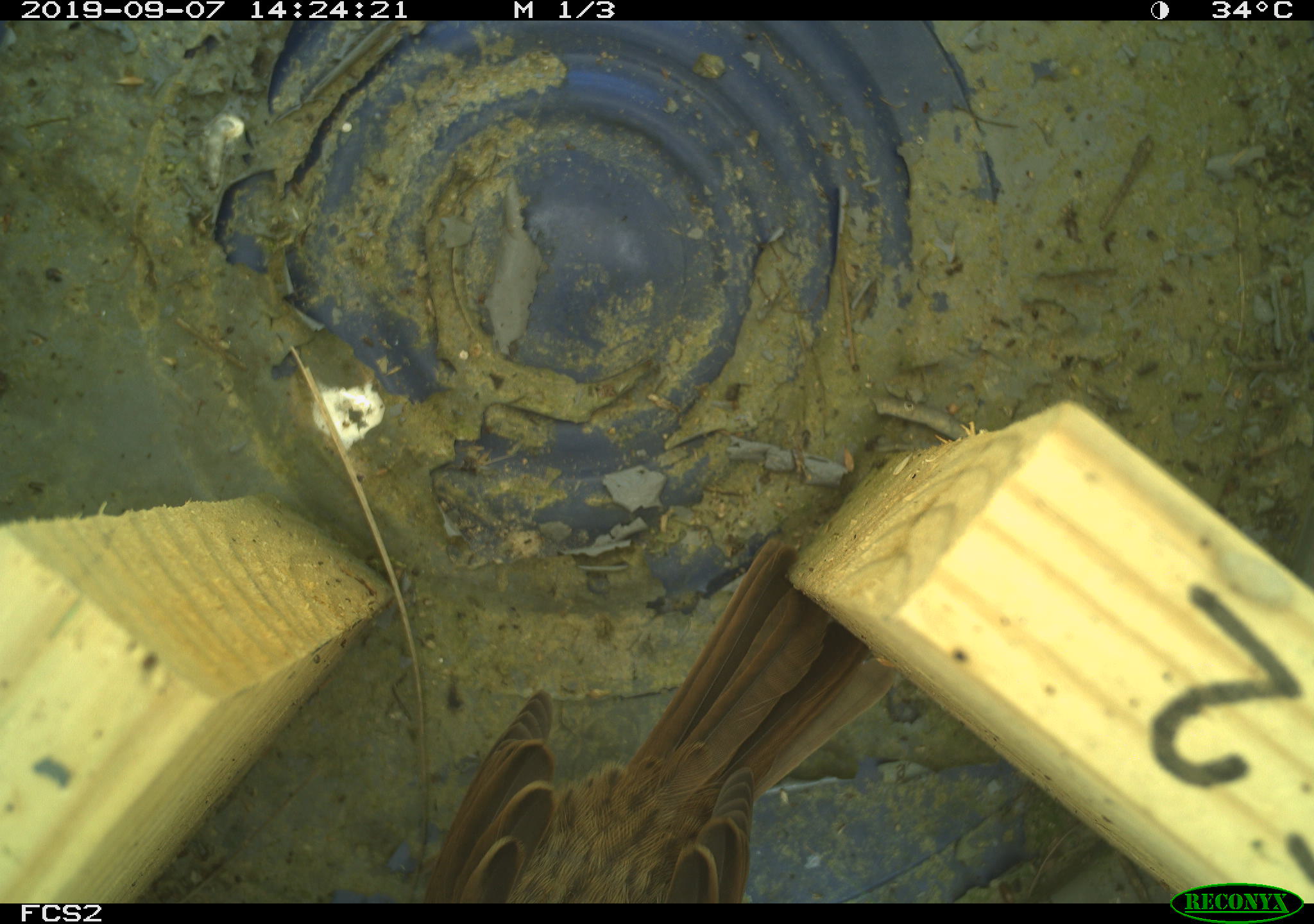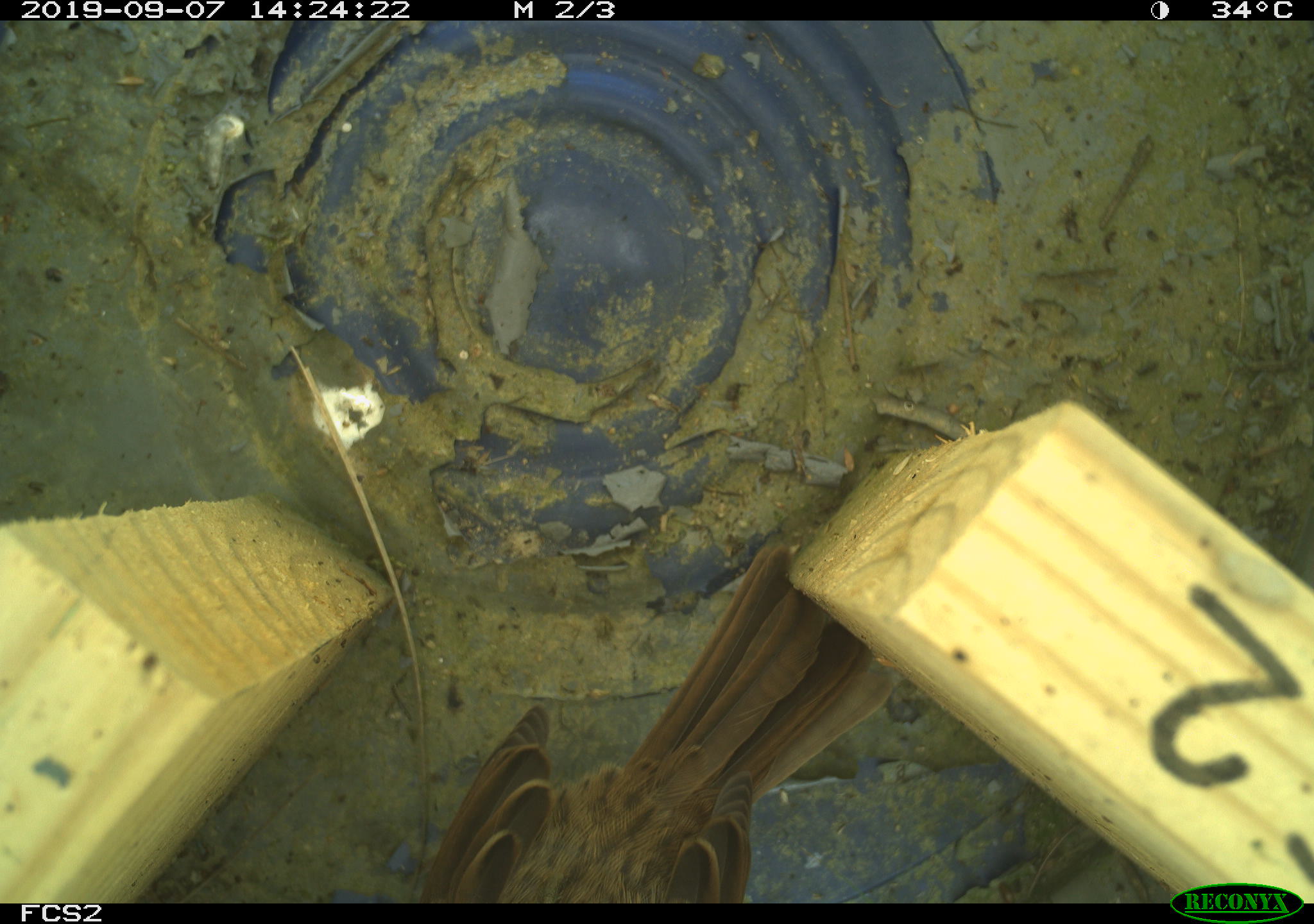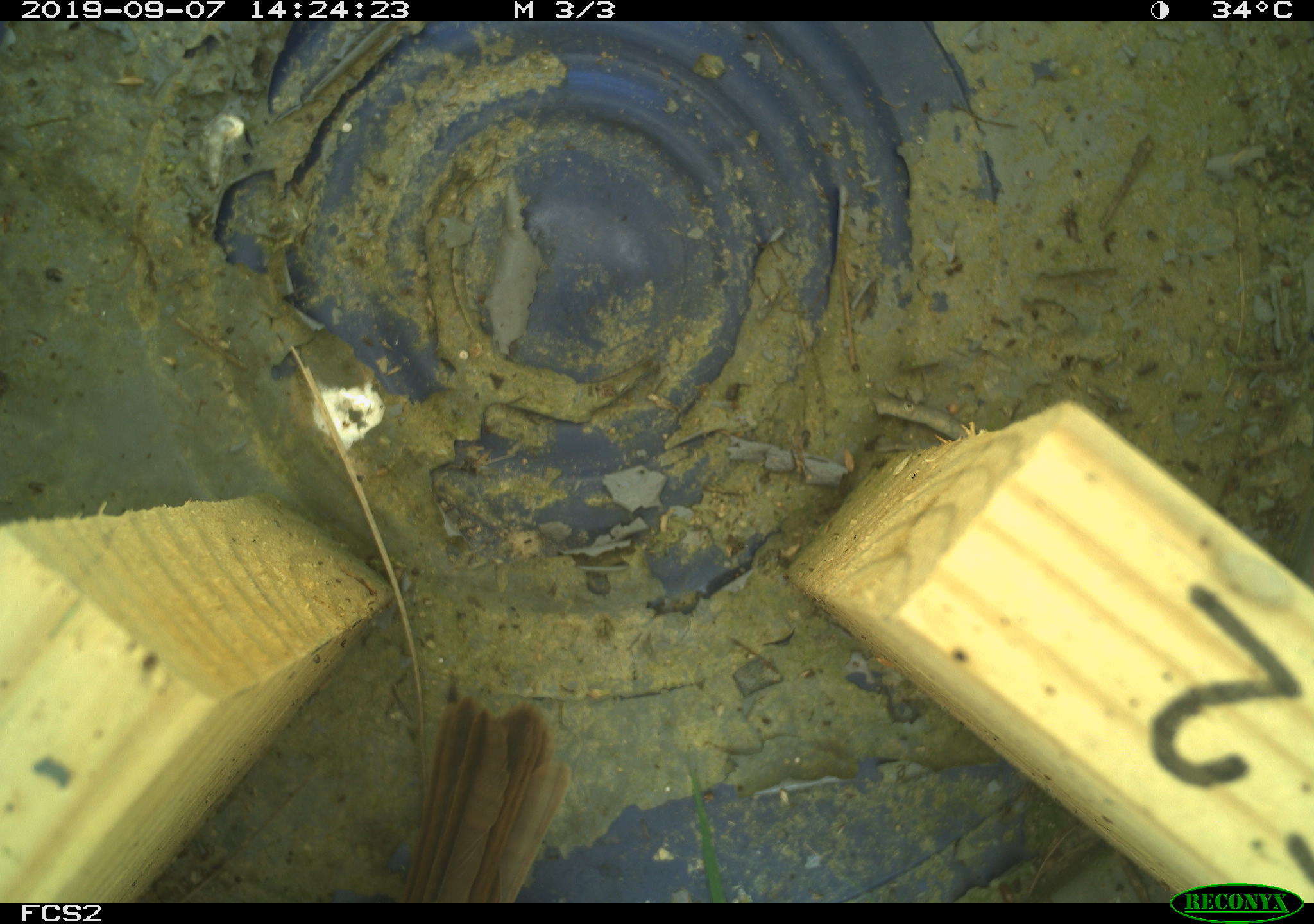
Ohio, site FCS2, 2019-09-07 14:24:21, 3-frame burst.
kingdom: Animalia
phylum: Chordata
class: Aves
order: Passeriformes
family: Passerellidae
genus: Melospiza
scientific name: Melospiza melodia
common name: song sparrow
Song sparrow (Melospiza melodia).